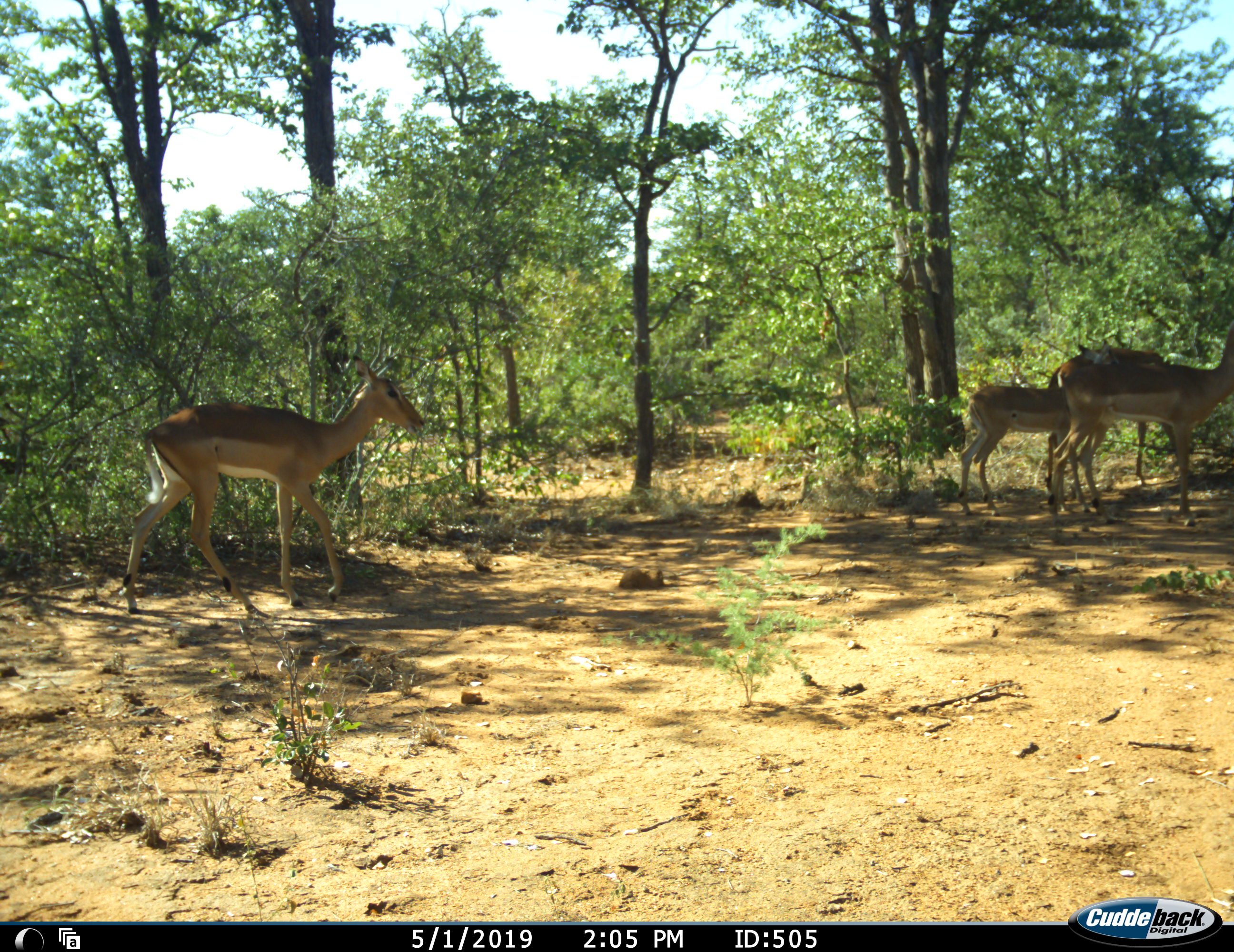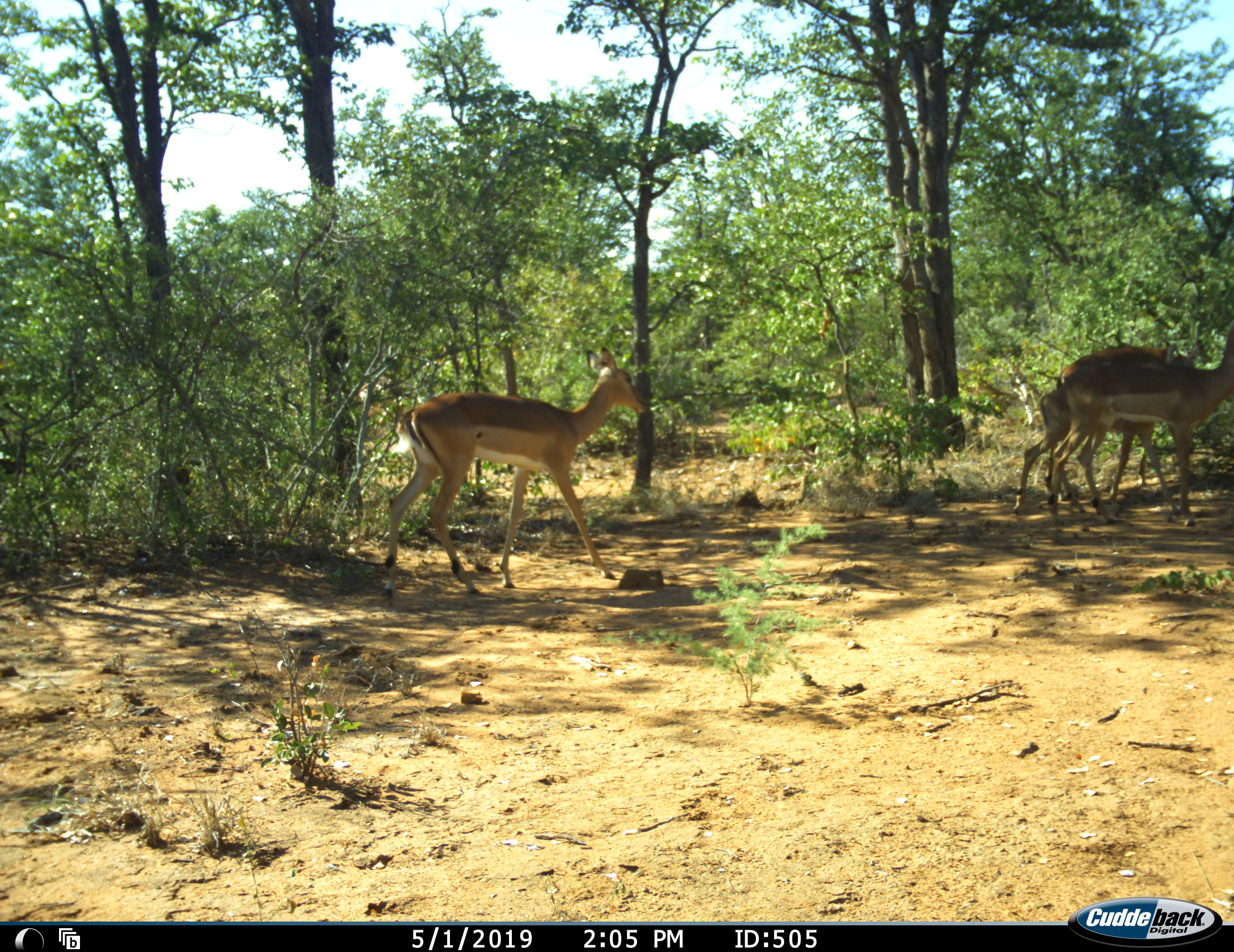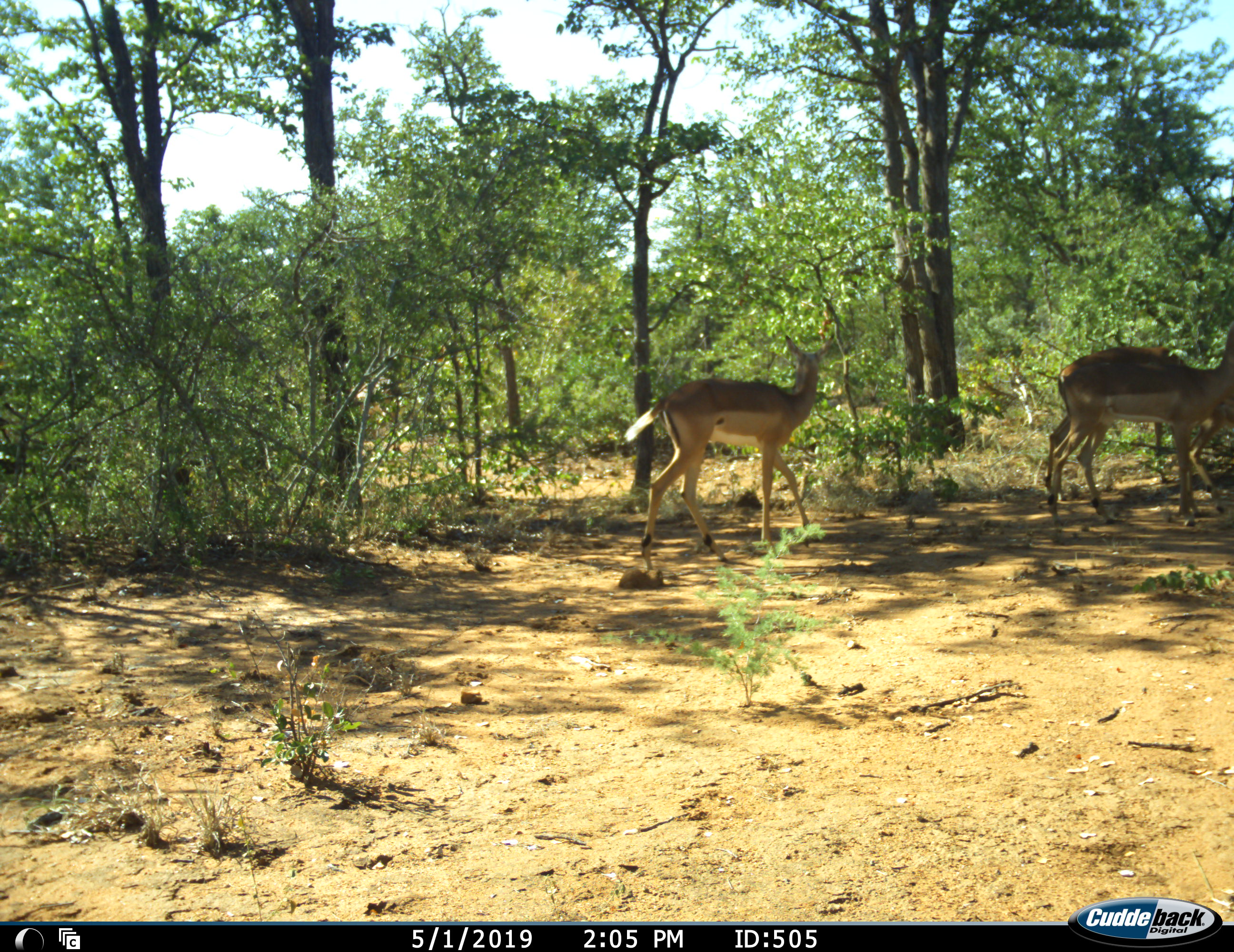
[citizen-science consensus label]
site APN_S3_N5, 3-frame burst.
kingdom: Animalia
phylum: Chordata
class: Mammalia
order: Artiodactyla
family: Bovidae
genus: Aepyceros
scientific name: Aepyceros melampus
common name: impala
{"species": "impala (Aepyceros melampus)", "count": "4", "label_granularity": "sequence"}